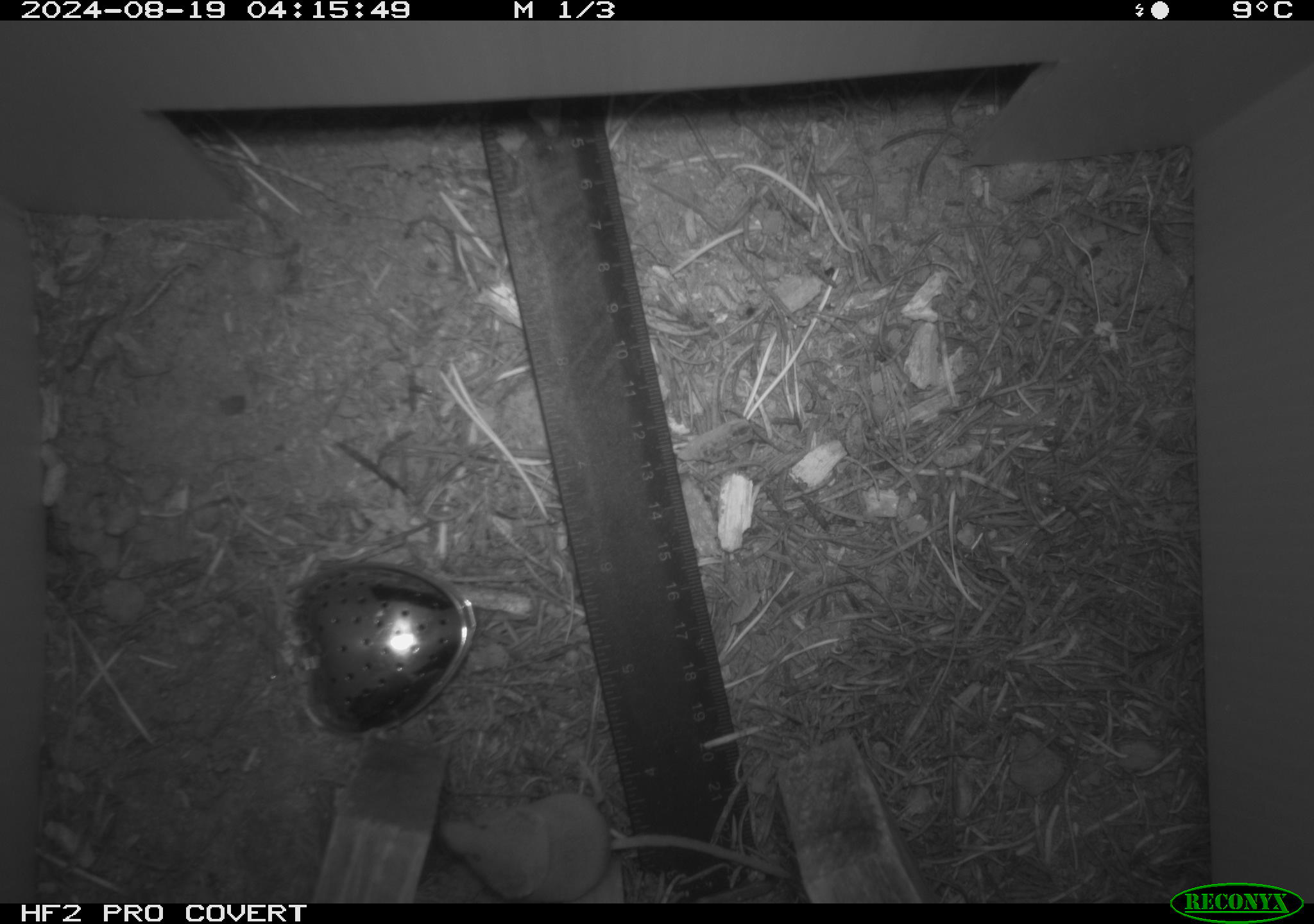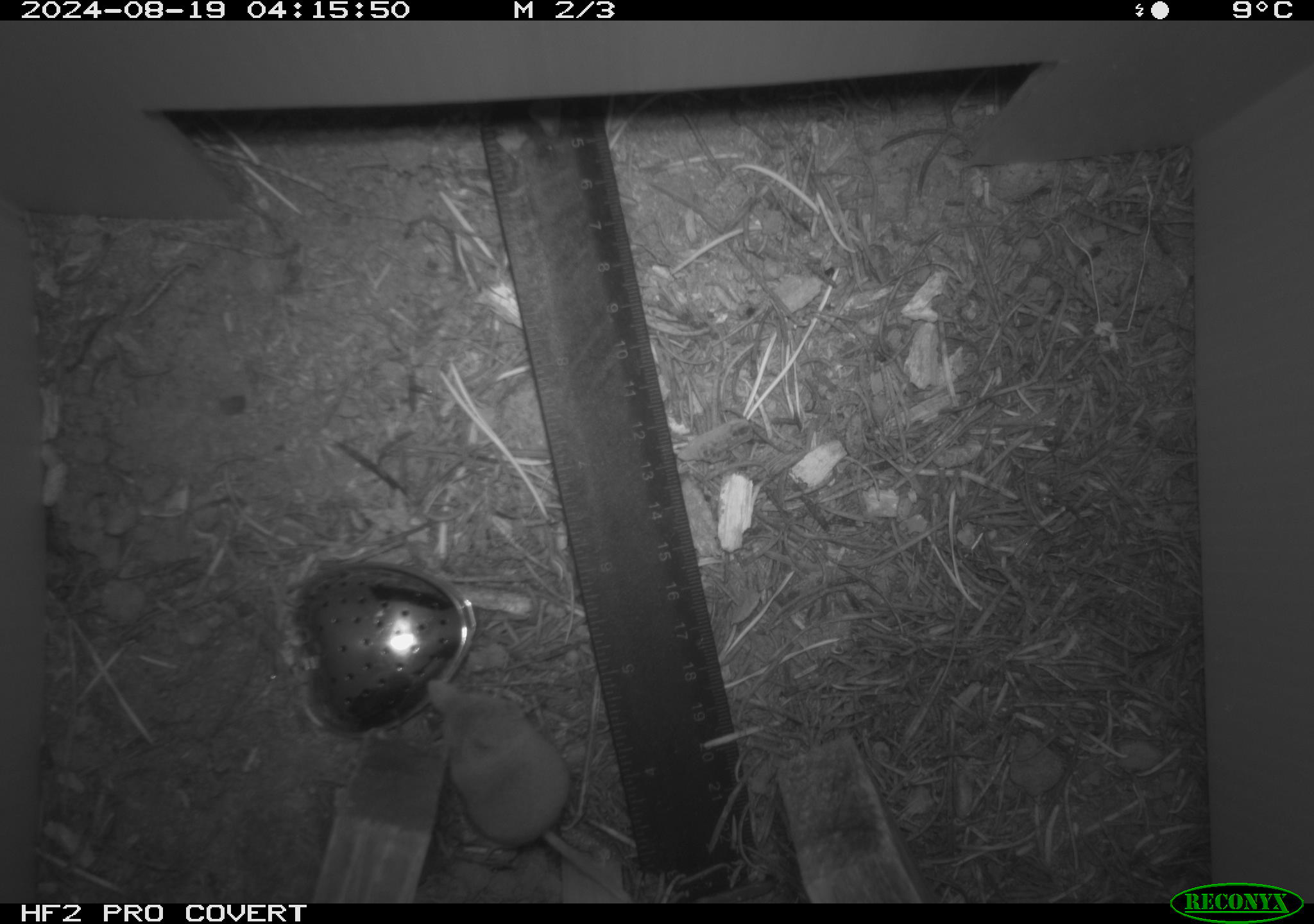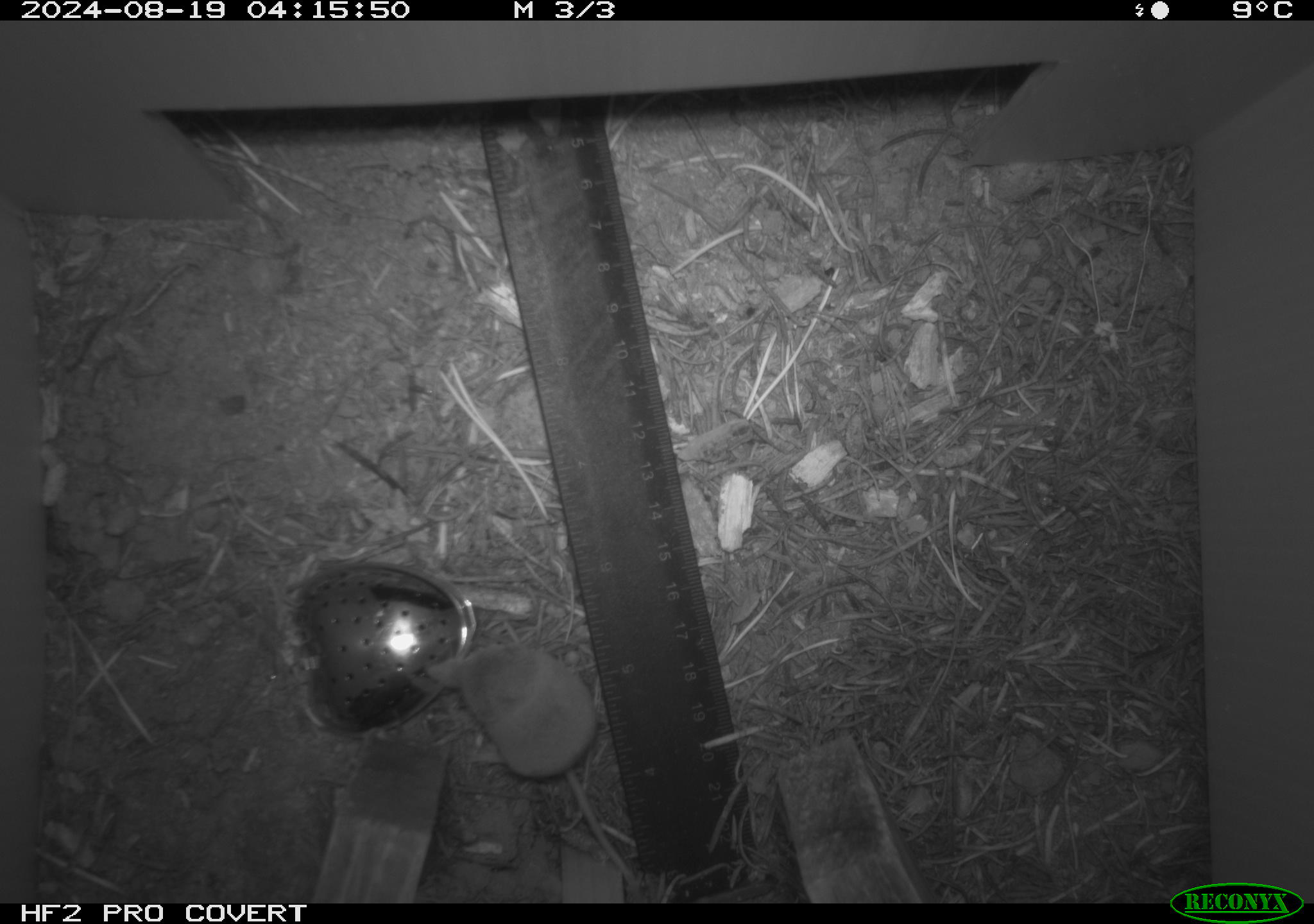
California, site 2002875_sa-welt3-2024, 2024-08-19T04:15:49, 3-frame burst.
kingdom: Animalia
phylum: Chordata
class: Mammalia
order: Eulipotyphla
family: Soricidae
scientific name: Soricidae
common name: shrews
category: soricidae family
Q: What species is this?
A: Soricidae family (shrews) (Soricidae).